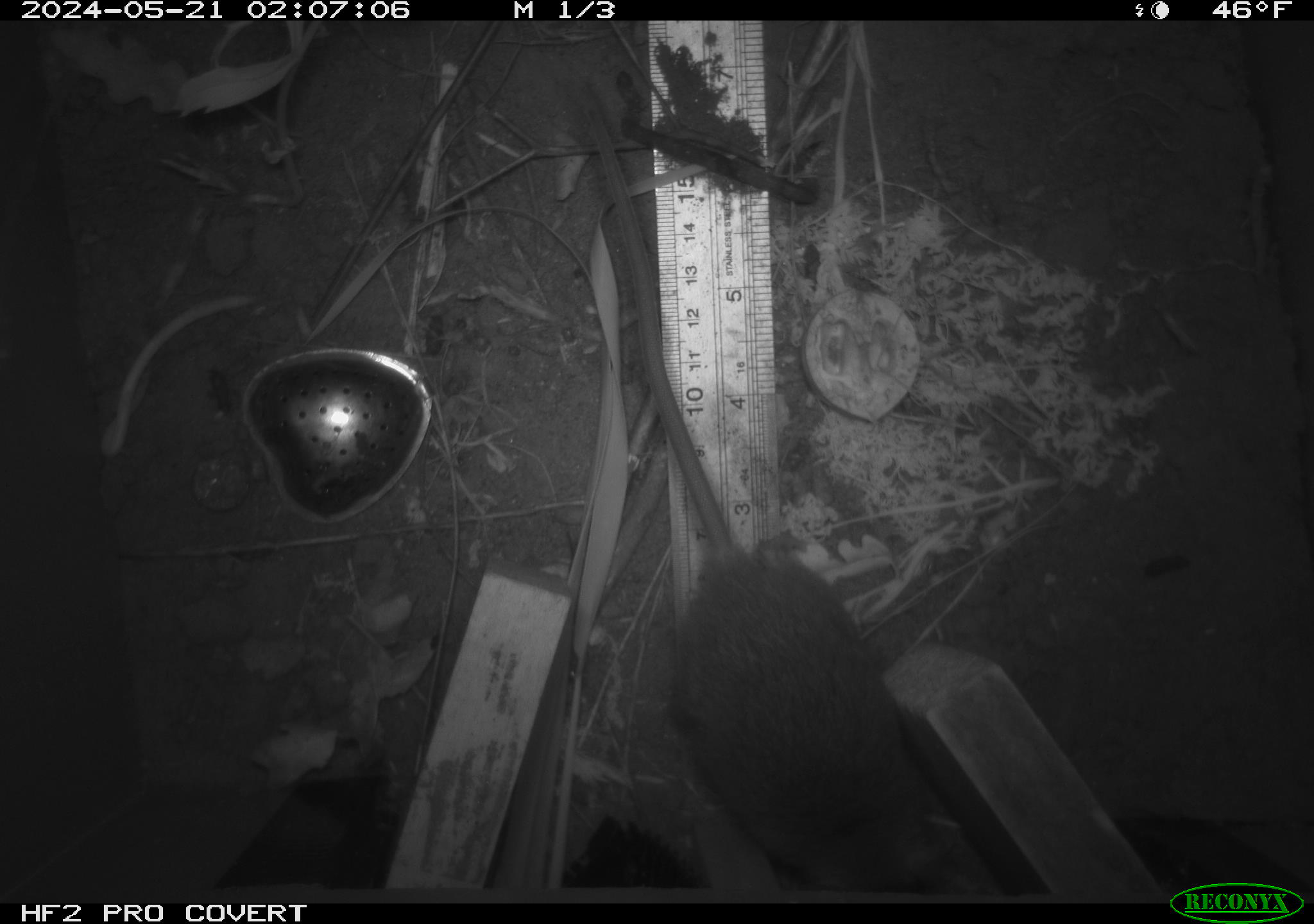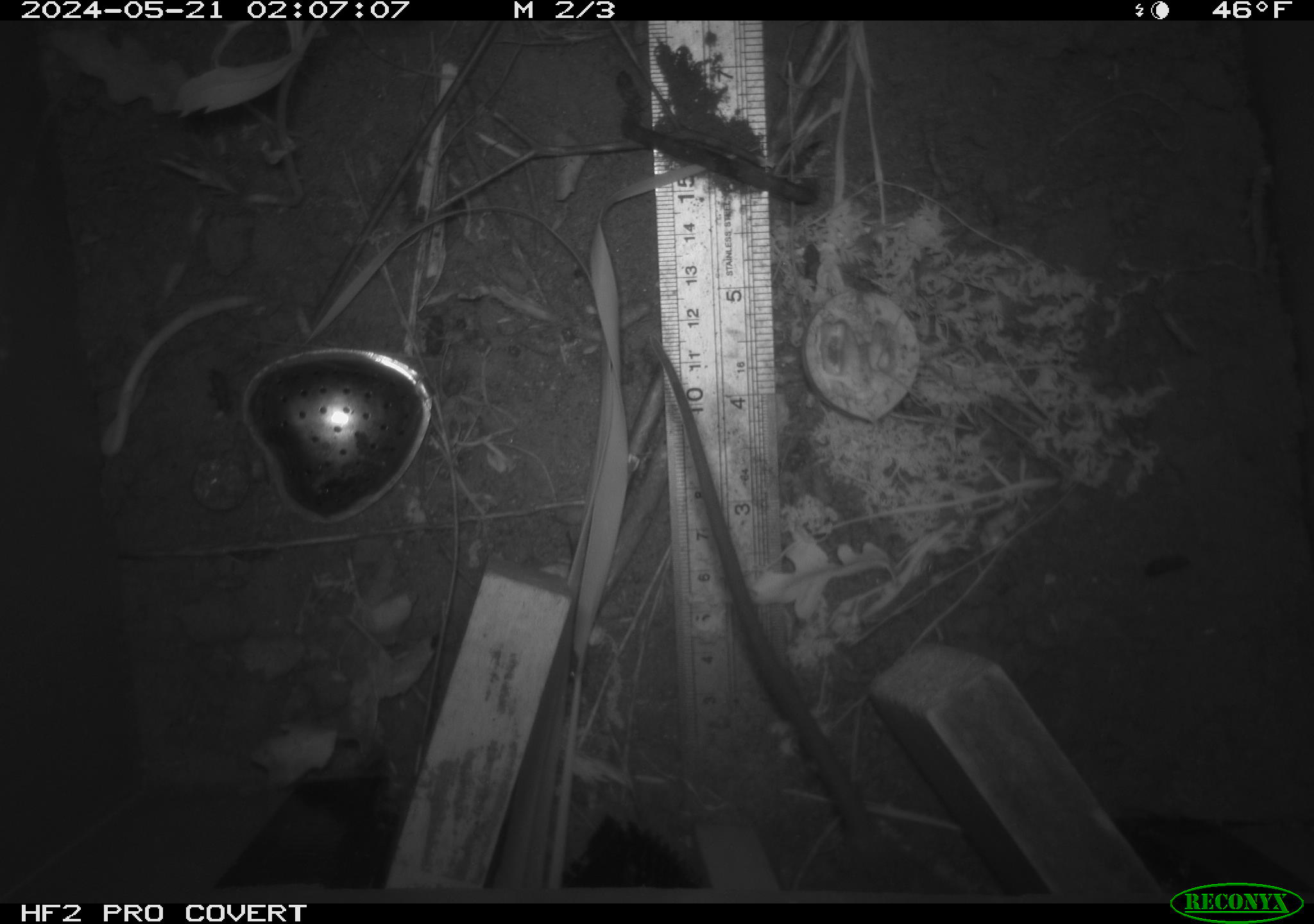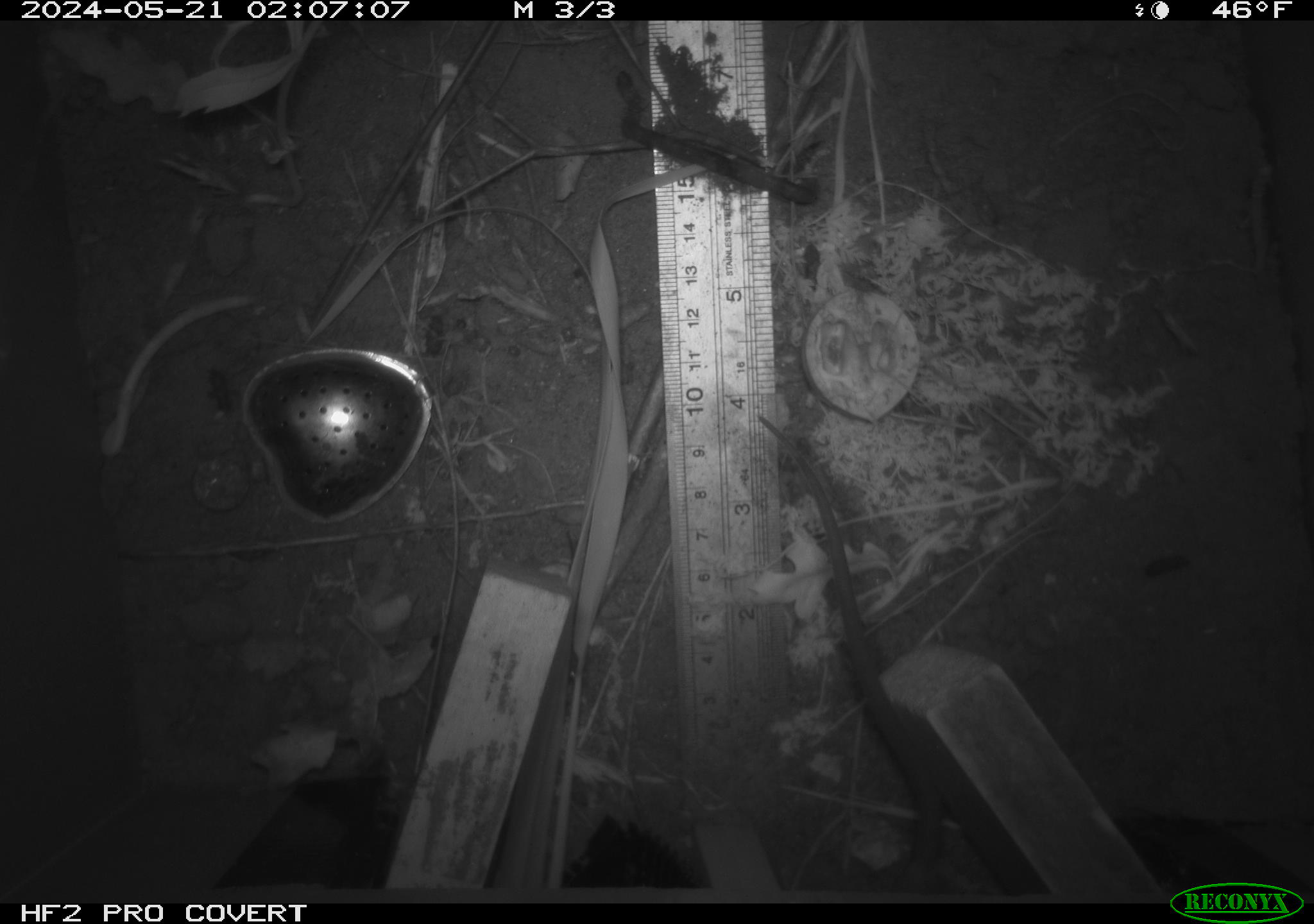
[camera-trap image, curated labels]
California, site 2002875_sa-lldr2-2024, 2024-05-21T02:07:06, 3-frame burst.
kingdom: Animalia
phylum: Chordata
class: Mammalia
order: Rodentia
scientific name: Rodentia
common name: rodent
Rodent (Rodentia).